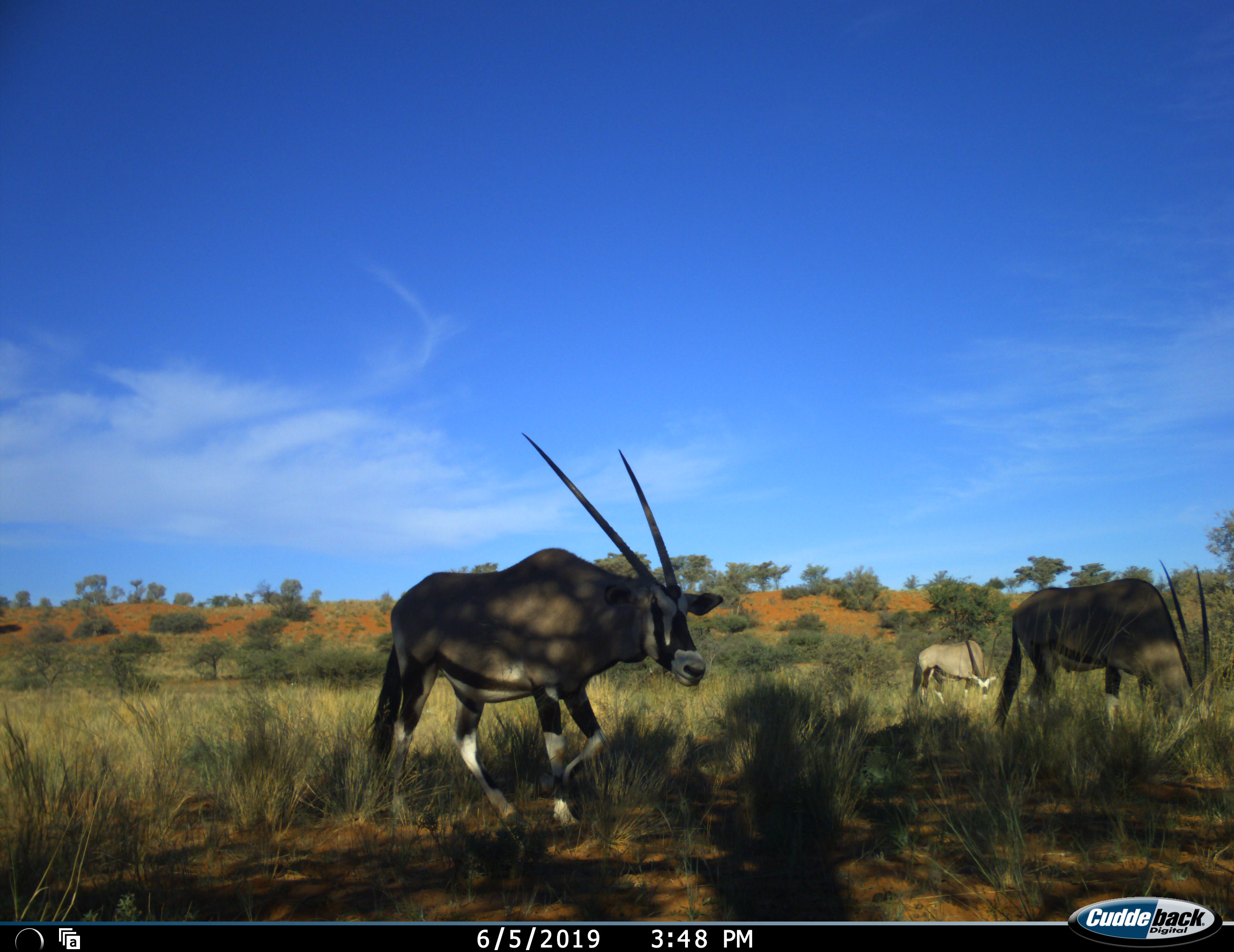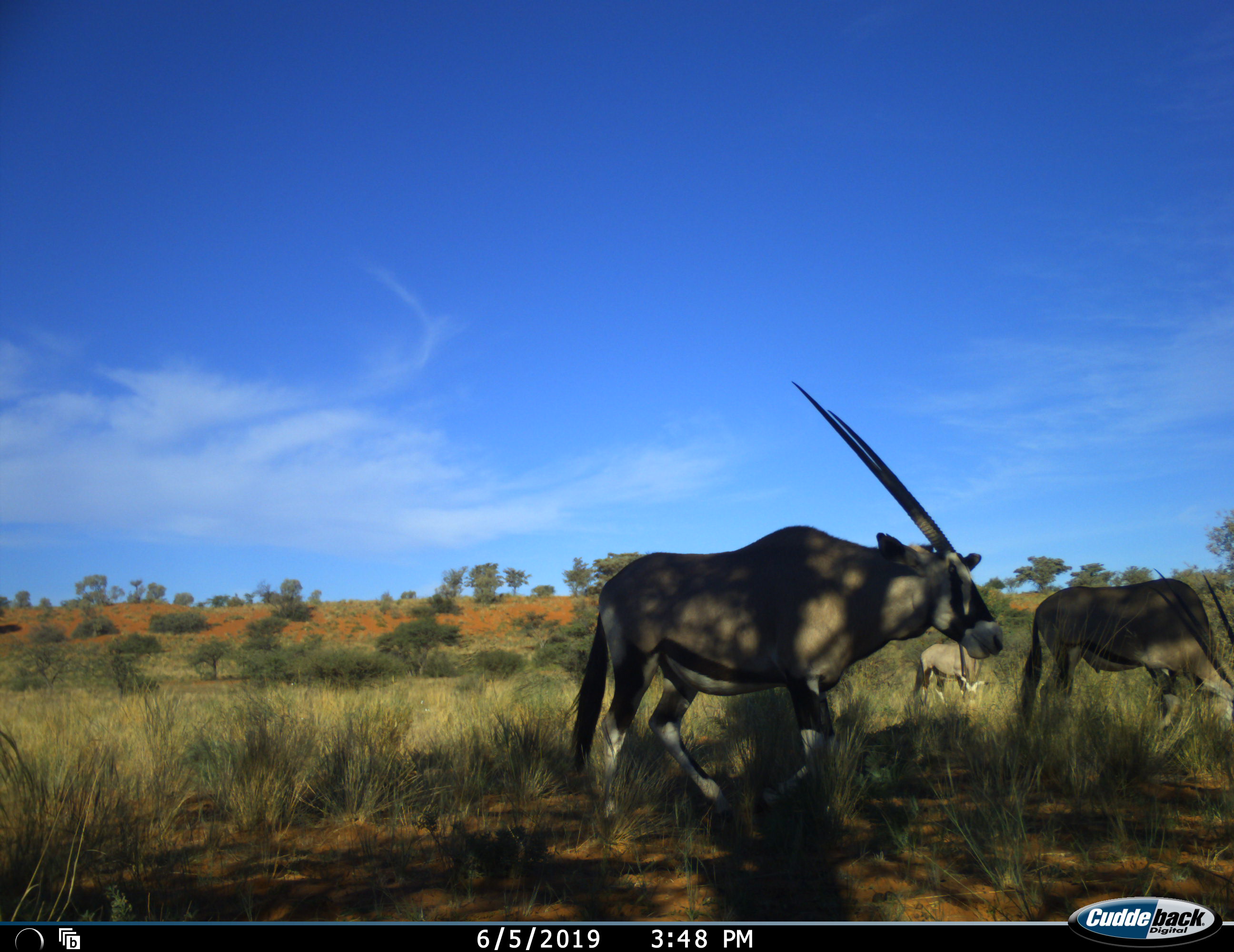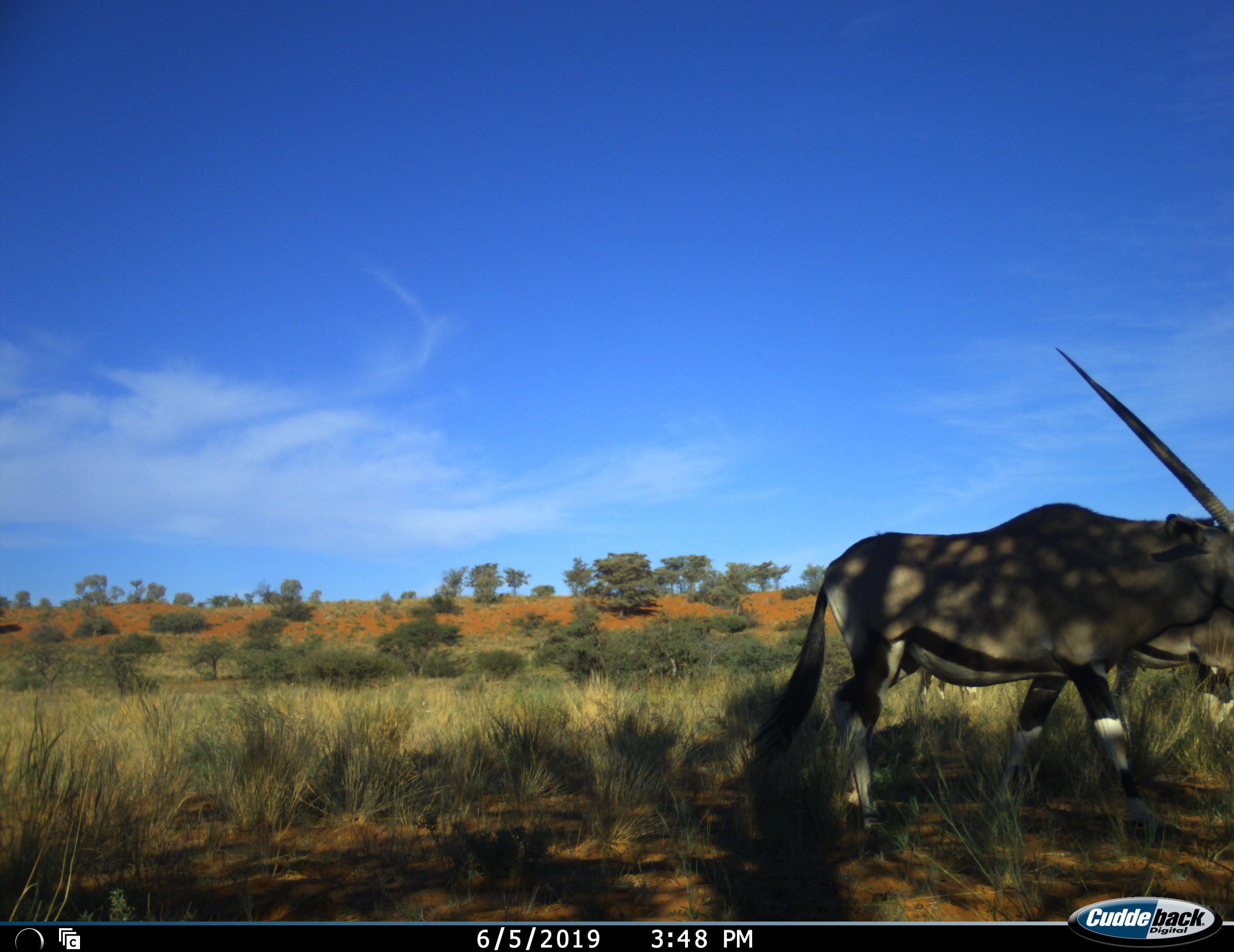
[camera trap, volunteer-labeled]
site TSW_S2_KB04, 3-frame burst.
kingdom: Animalia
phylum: Chordata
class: Mammalia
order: Artiodactyla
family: Bovidae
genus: Oryx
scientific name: Oryx gazella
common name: gemsbok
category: oryx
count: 3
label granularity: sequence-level